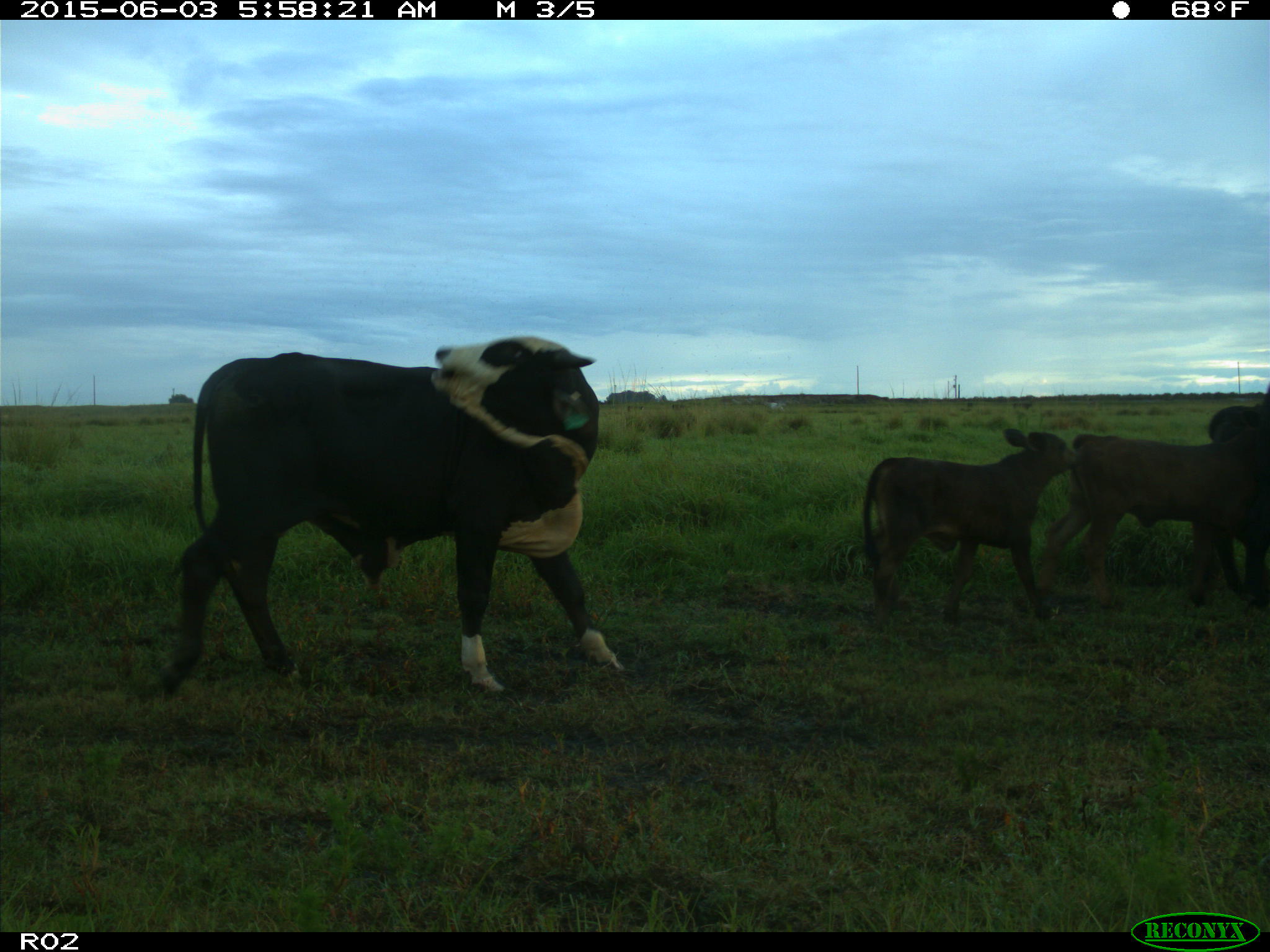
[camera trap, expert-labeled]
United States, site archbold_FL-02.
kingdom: Animalia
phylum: Chordata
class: Mammalia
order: Artiodactyla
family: Bovidae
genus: Bos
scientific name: Bos taurus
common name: domestic cow